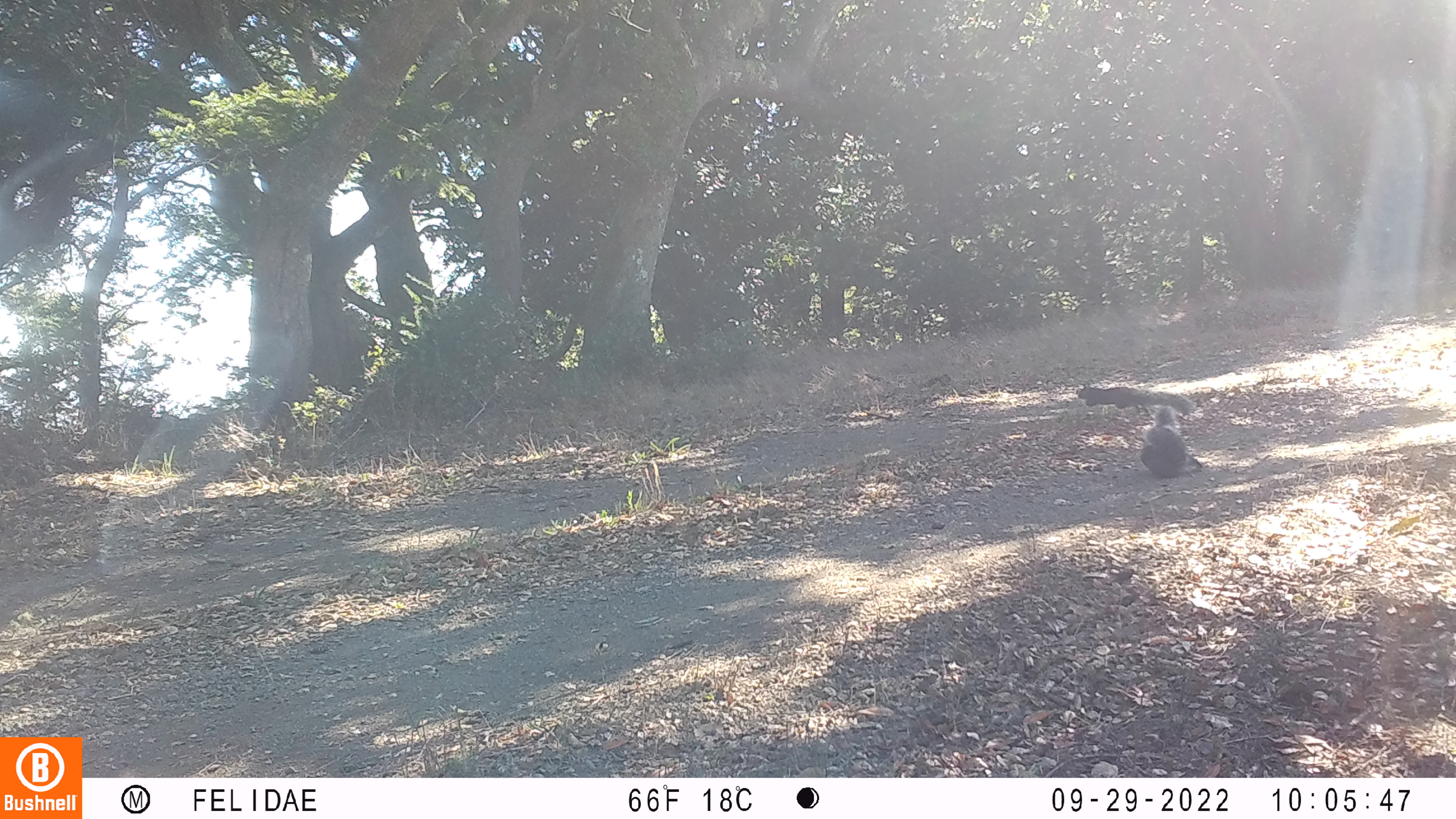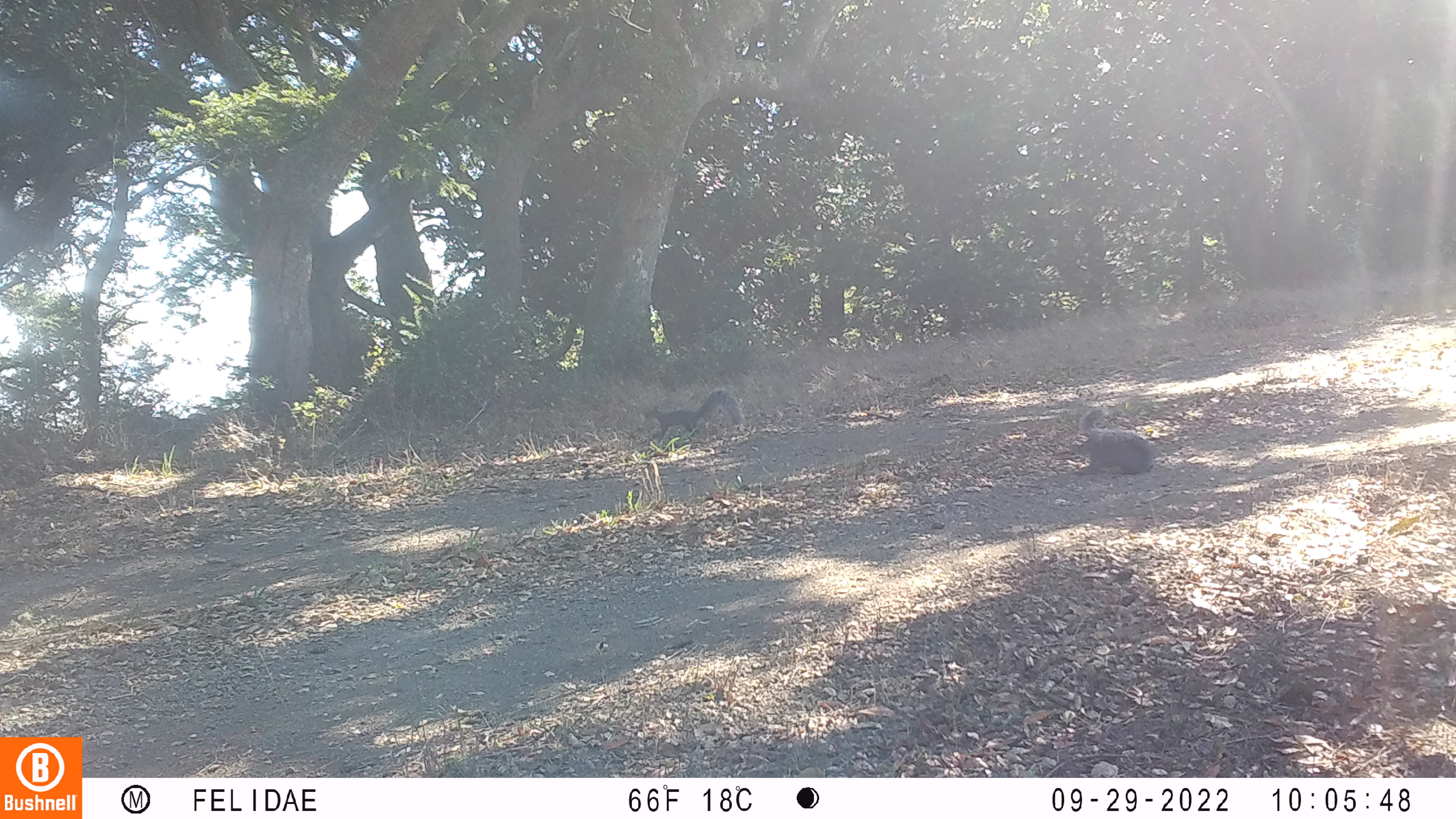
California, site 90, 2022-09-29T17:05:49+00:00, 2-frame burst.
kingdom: Animalia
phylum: Chordata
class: Mammalia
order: Rodentia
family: Sciuridae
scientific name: Sciuridae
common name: squirrel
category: unknown squirrel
Unknown squirrel (squirrel) (Sciuridae).